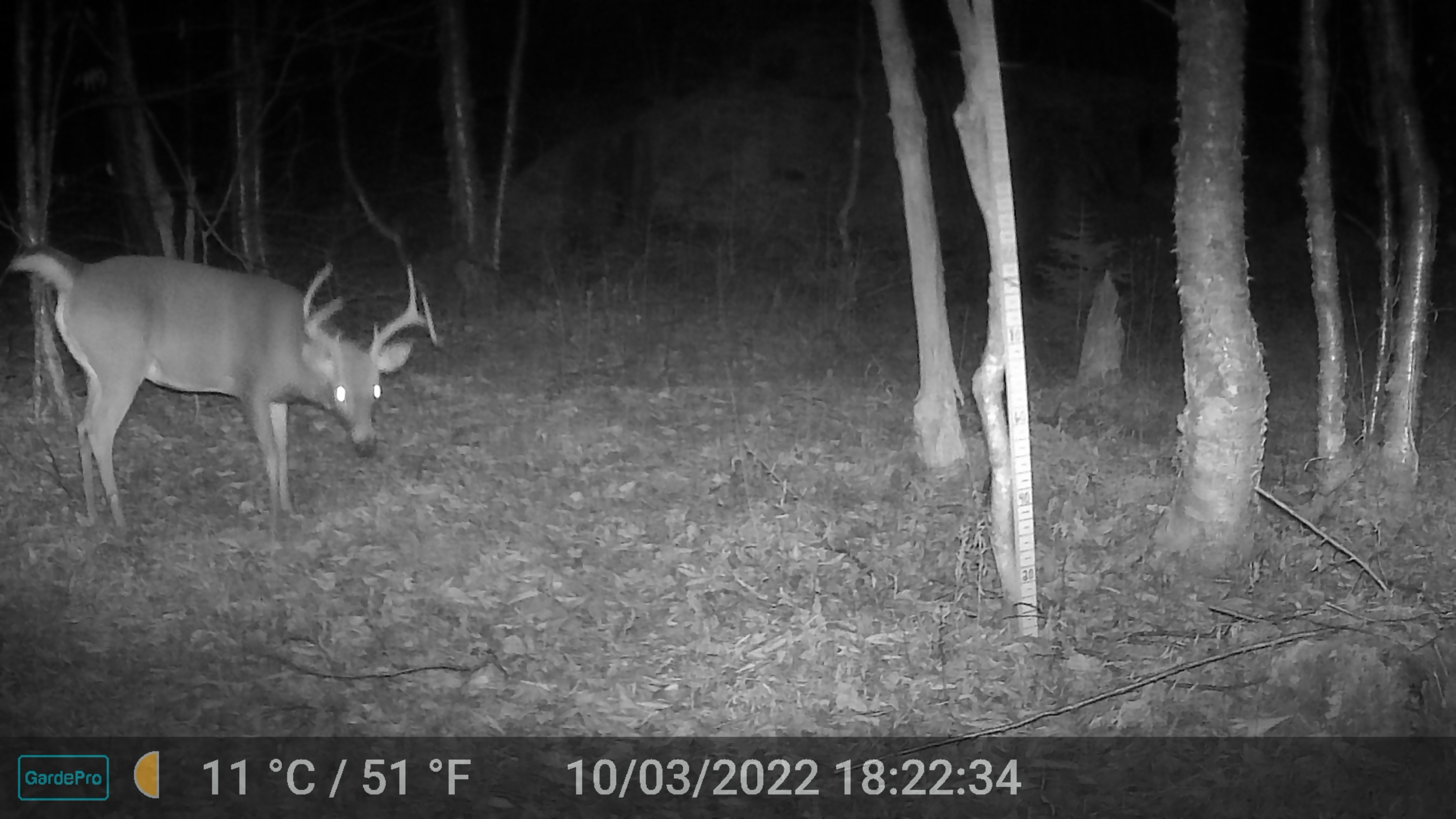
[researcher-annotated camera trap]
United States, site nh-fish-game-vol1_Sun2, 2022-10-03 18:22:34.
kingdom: Animalia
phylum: Chordata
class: Mammalia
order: Artiodactyla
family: Cervidae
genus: Odocoileus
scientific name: Odocoileus virginianus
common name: white-tailed deer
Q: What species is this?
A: White-tailed deer (Odocoileus virginianus).